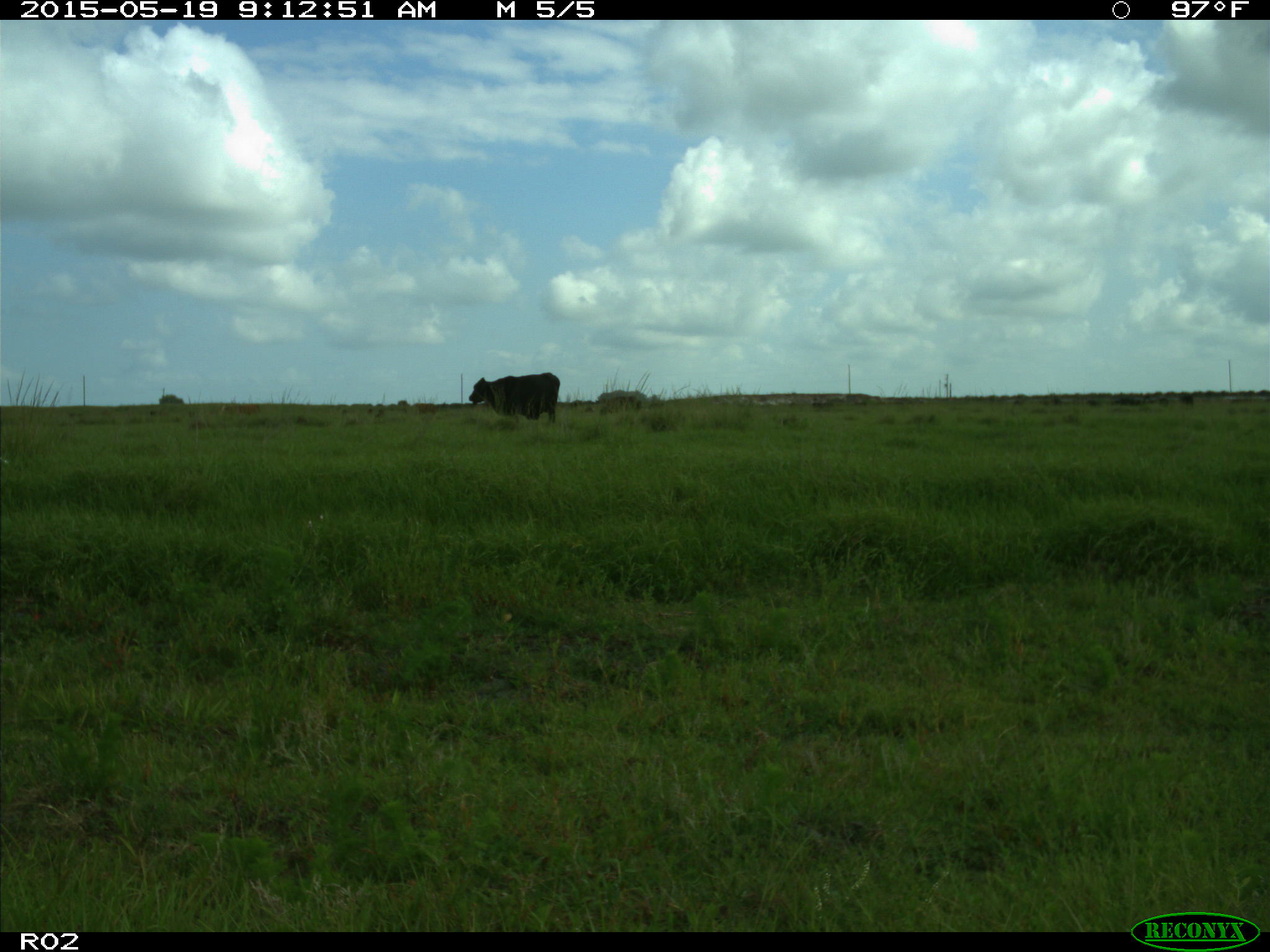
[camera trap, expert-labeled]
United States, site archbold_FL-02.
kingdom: Animalia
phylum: Chordata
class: Mammalia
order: Artiodactyla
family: Bovidae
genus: Bos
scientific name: Bos taurus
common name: domestic cow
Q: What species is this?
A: Bos taurus (domestic cow).